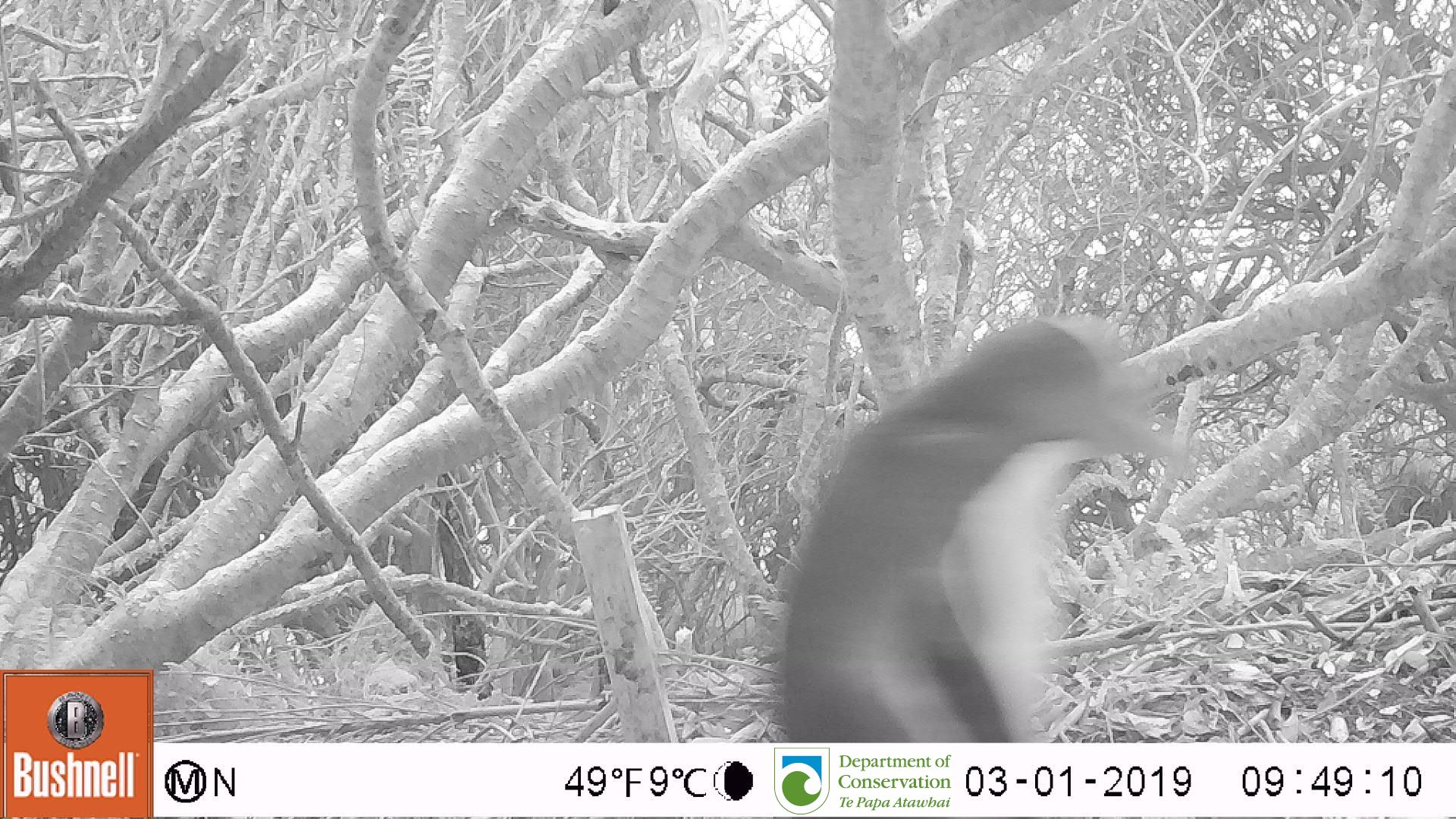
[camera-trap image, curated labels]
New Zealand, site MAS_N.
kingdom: Animalia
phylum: Chordata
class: Aves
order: Sphenisciformes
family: Spheniscidae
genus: Megadyptes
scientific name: Megadyptes antipodes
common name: yellow-eyed penguin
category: yellow eyed penguin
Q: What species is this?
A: Yellow eyed penguin (yellow-eyed penguin) (Megadyptes antipodes).